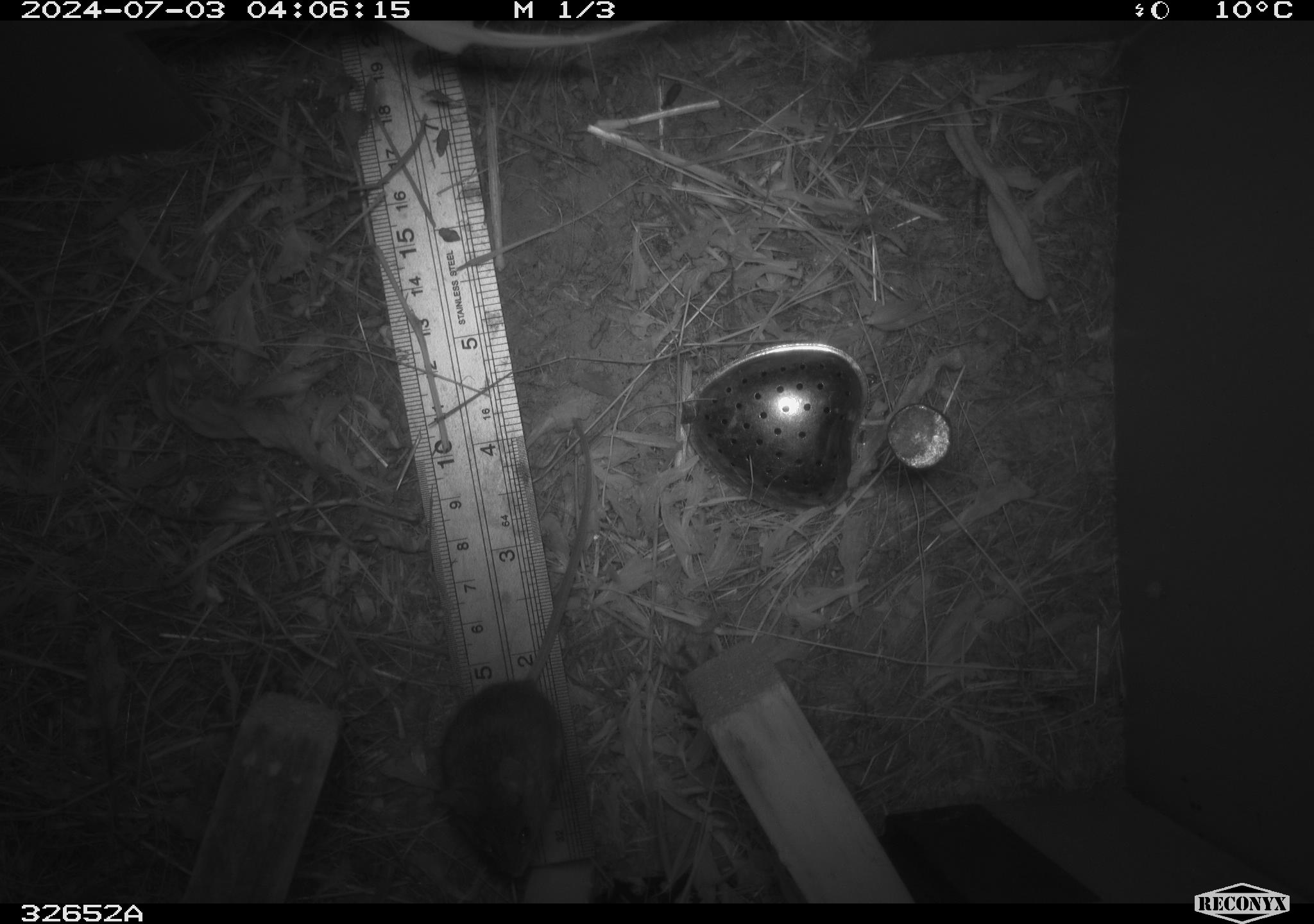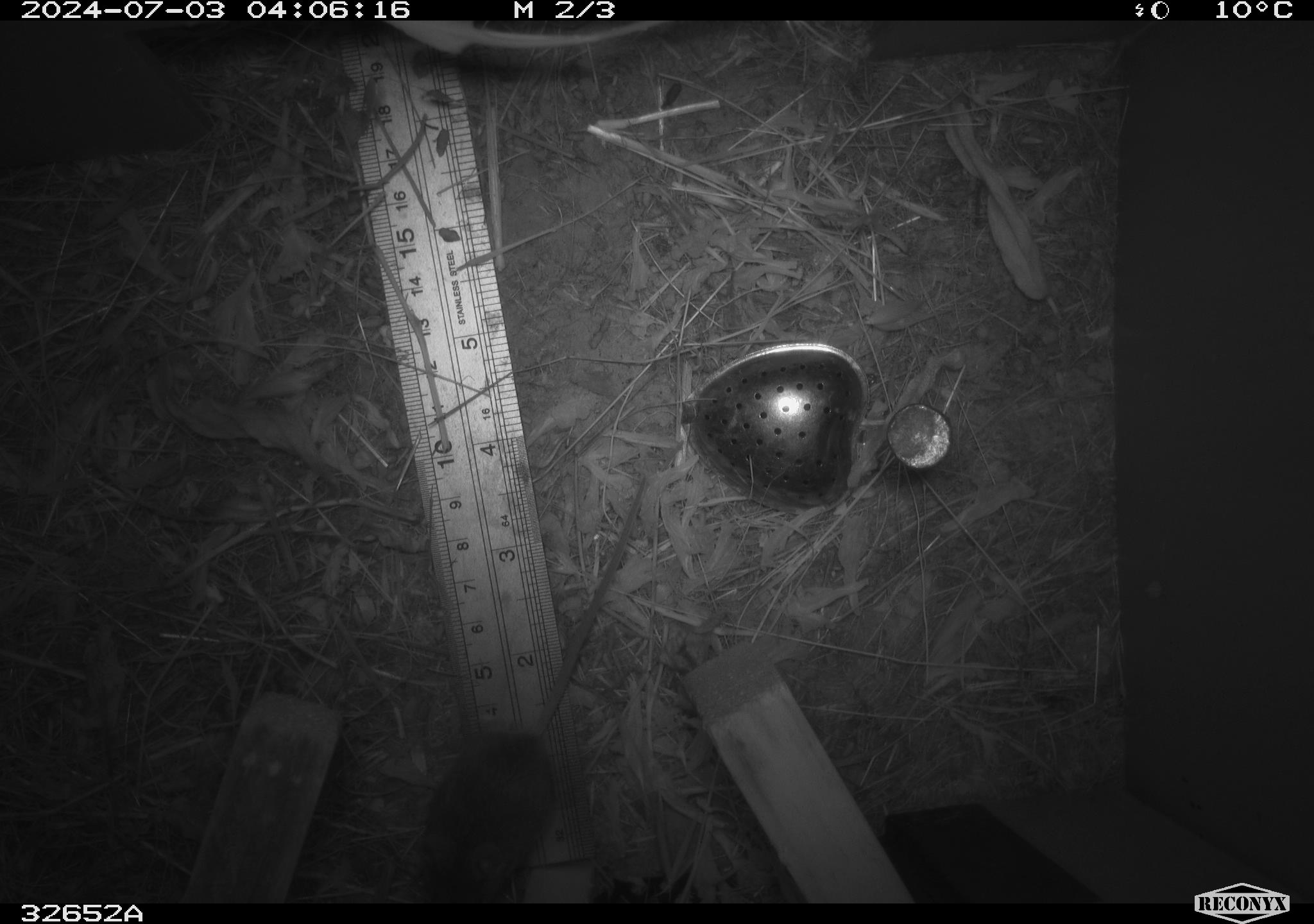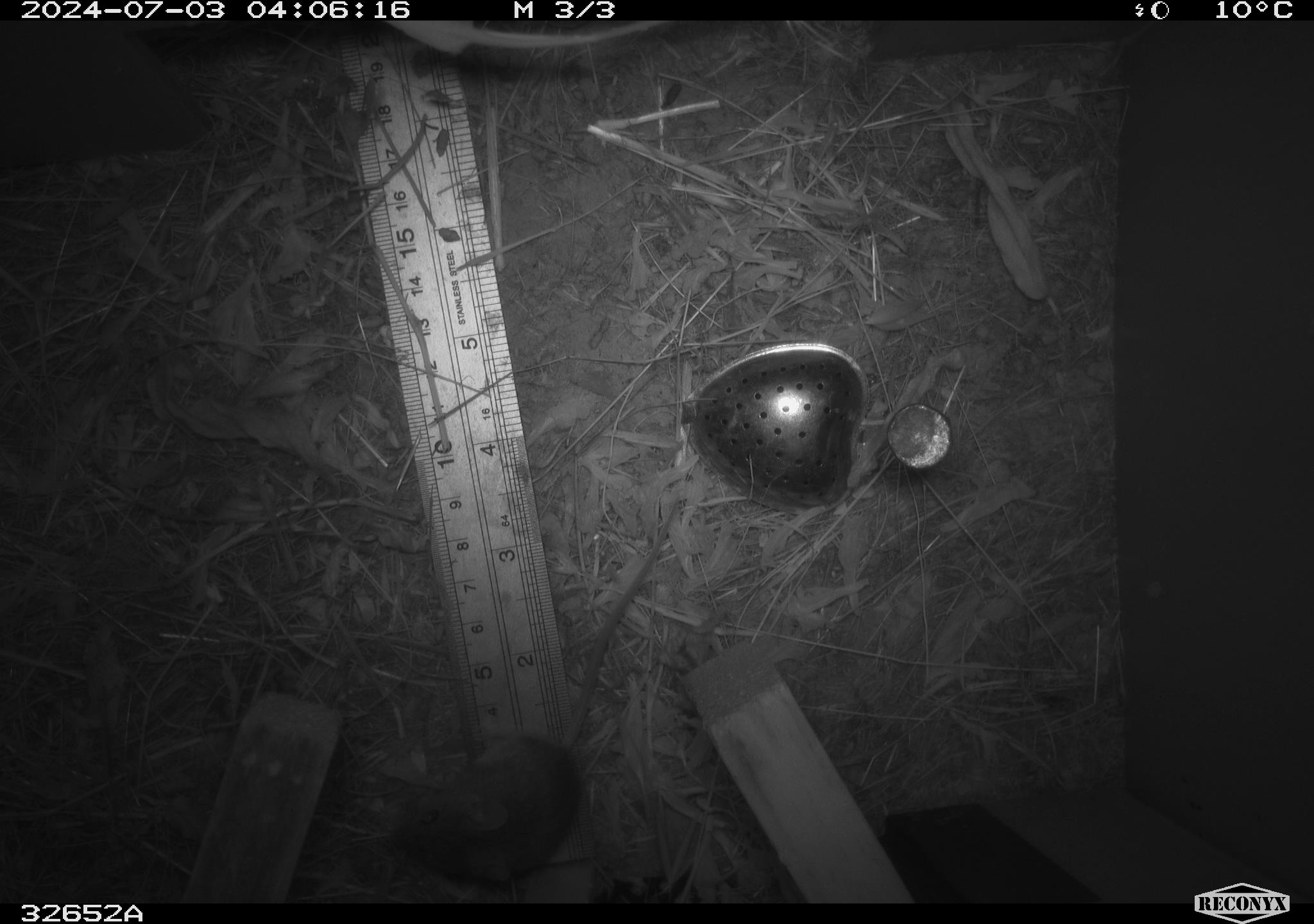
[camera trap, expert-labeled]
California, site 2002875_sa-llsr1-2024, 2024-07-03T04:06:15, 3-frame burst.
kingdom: Animalia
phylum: Chordata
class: Mammalia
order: Rodentia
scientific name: Rodentia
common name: mouse species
Mouse species (Rodentia).